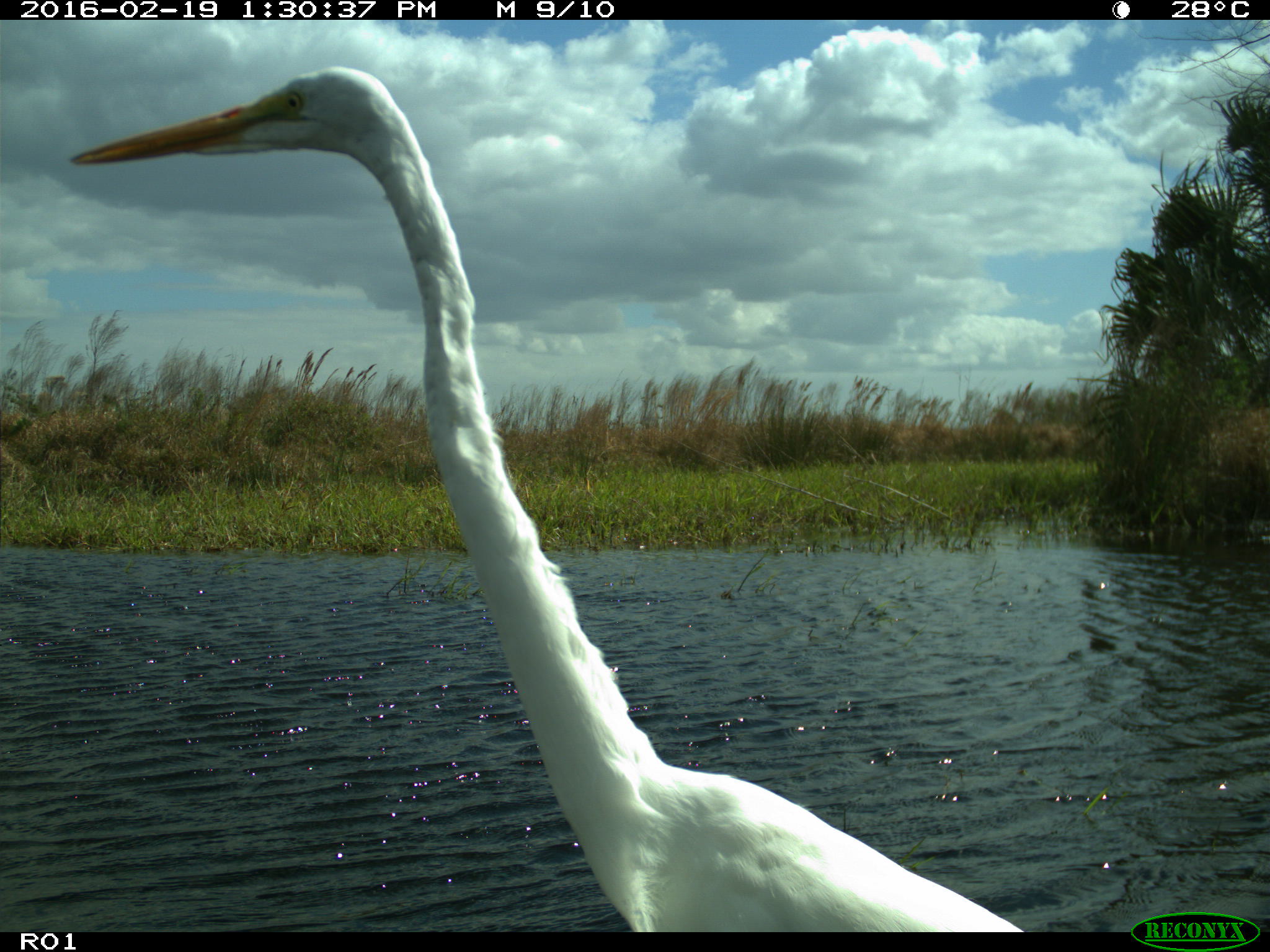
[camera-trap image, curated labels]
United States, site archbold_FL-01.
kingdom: Animalia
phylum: Chordata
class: Aves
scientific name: Aves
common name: birds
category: unidentified bird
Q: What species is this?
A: Unidentified bird (birds) (Aves).